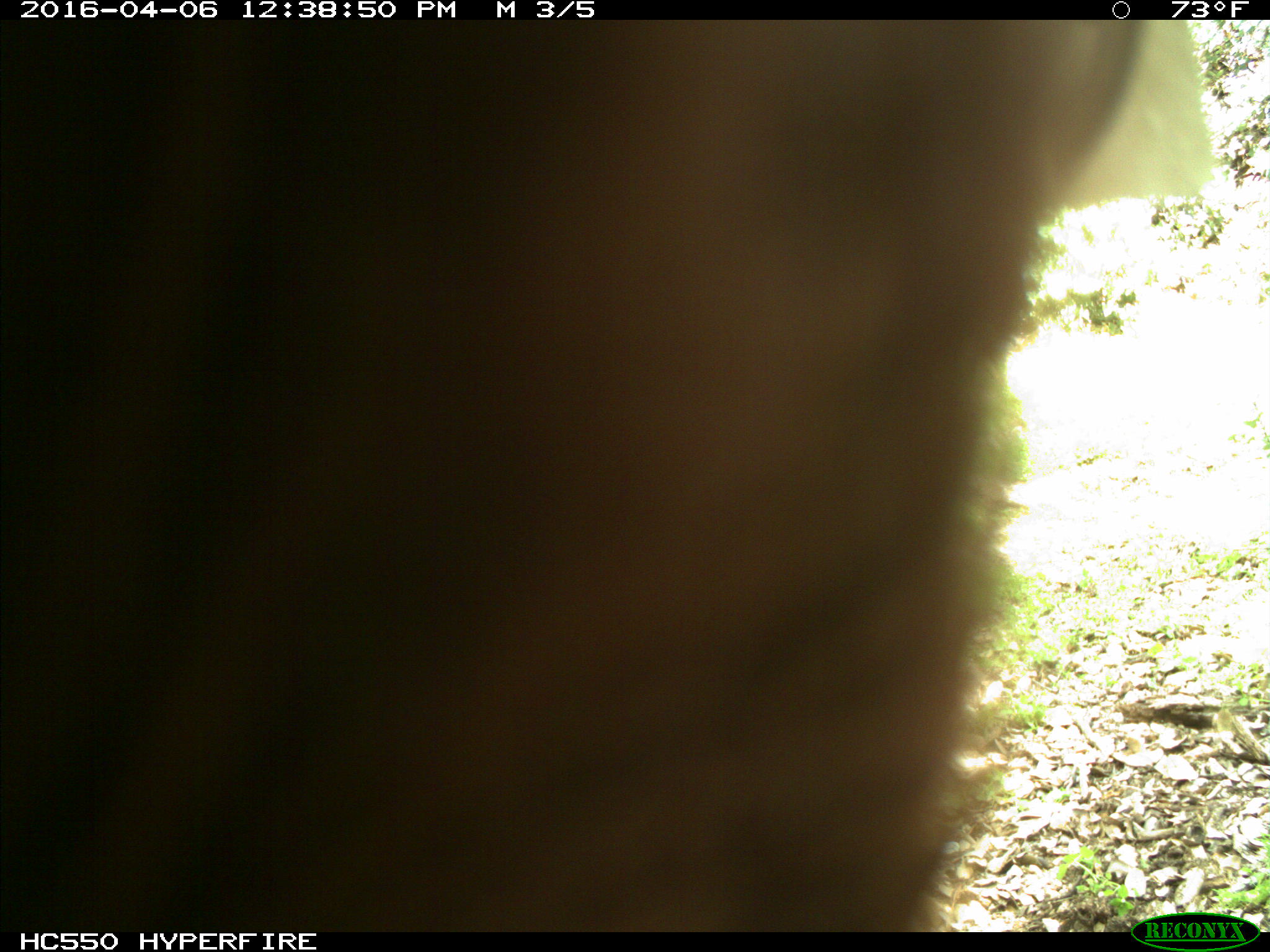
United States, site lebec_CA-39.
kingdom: Animalia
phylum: Chordata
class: Mammalia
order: Artiodactyla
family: Bovidae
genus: Bos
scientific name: Bos taurus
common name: domestic cow